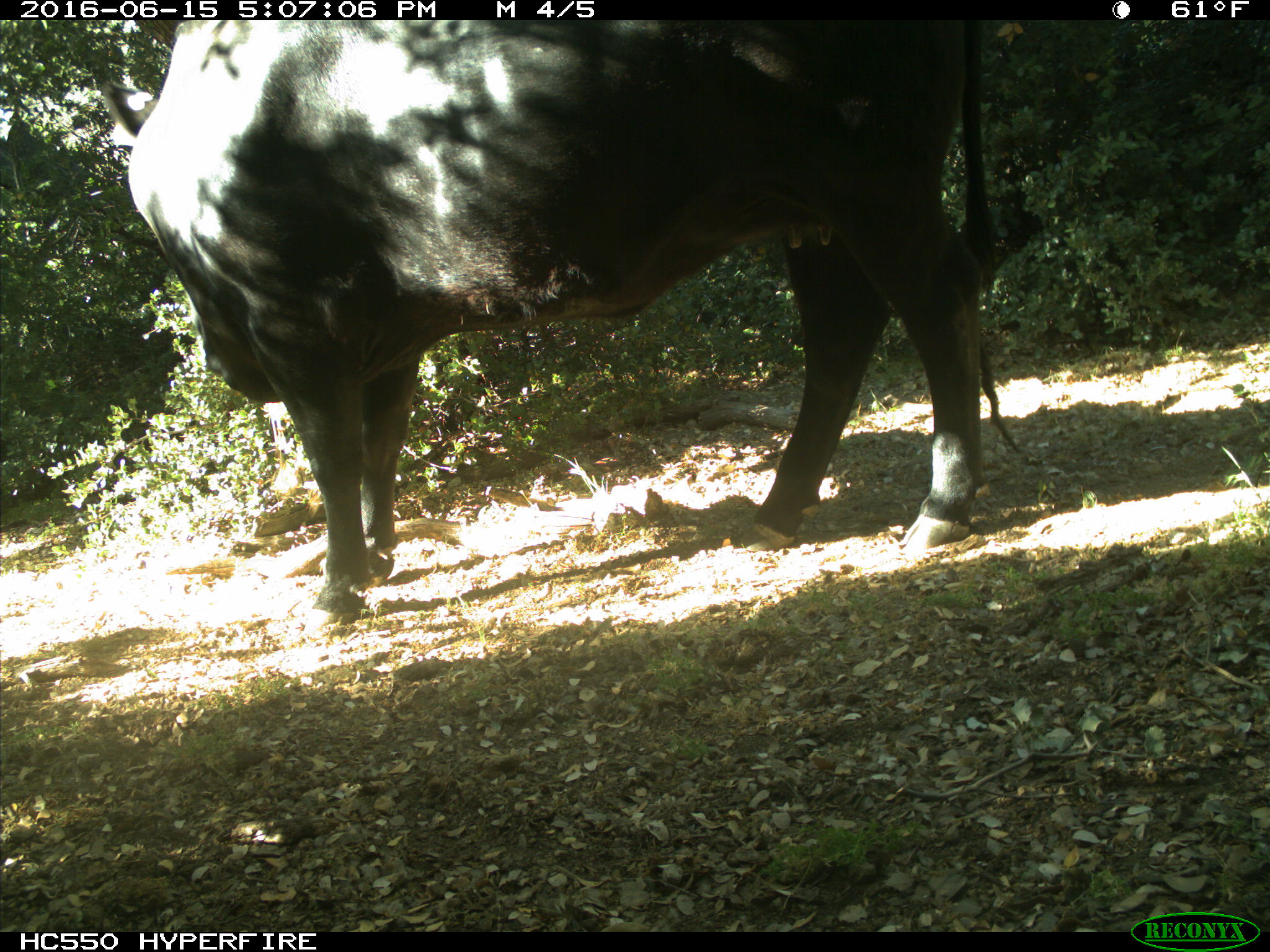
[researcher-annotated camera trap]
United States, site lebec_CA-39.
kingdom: Animalia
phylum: Chordata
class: Mammalia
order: Artiodactyla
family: Bovidae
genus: Bos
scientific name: Bos taurus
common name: domestic cow